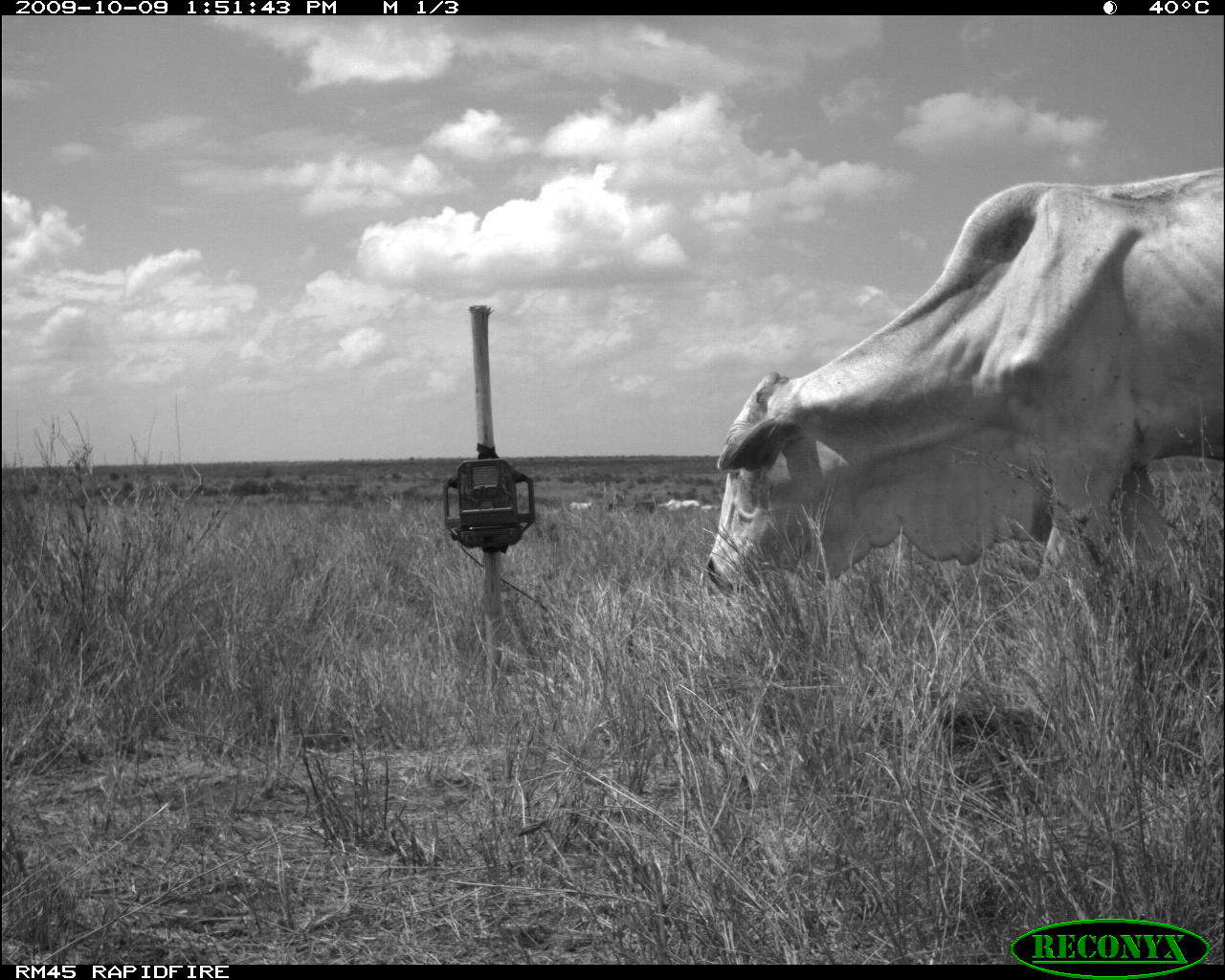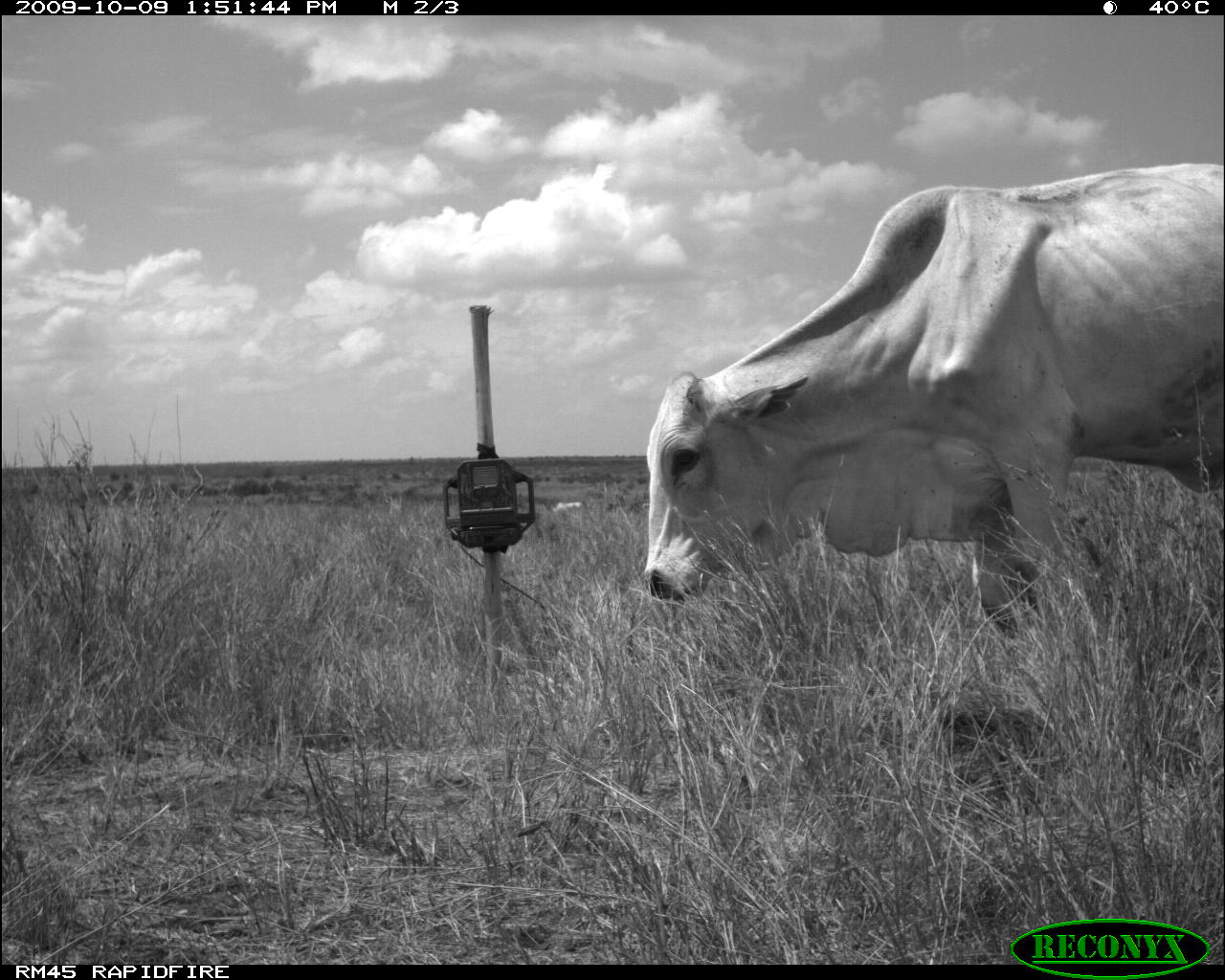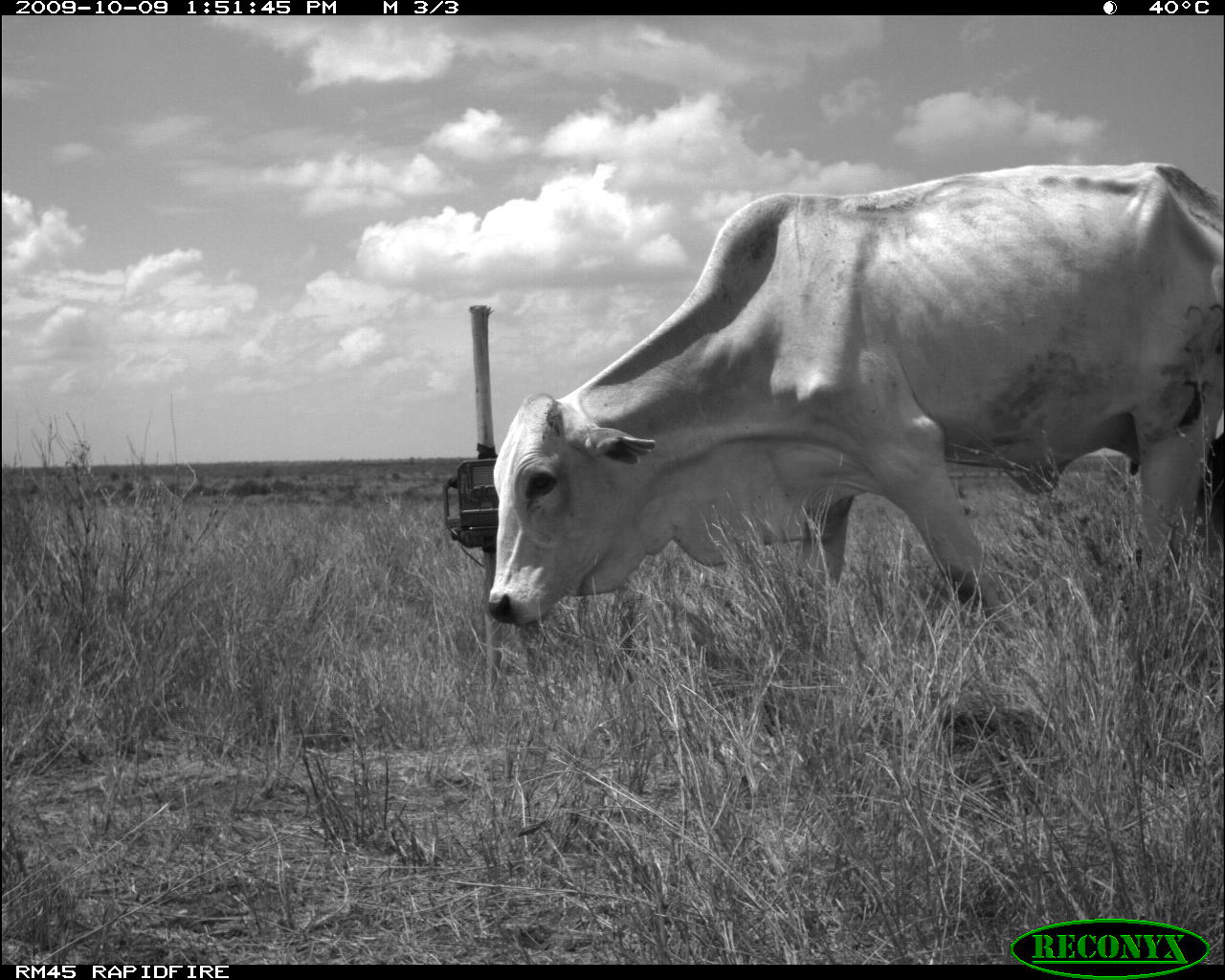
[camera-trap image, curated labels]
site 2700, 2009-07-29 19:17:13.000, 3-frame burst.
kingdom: Animalia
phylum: Chordata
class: Mammalia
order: Artiodactyla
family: Bovidae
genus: Syncerus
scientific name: Syncerus caffer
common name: african buffalo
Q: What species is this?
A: Syncerus caffer (african buffalo).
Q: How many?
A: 1.